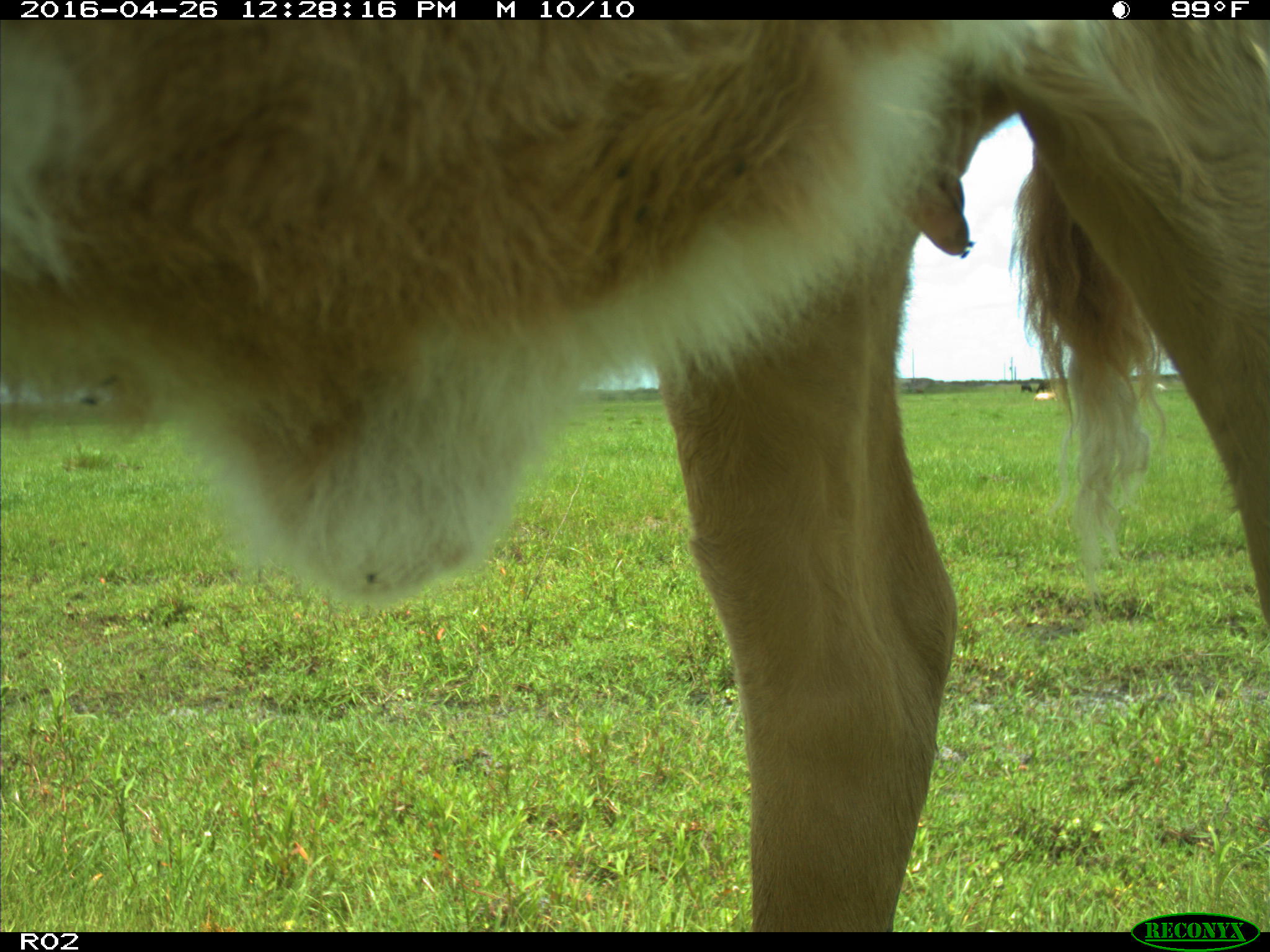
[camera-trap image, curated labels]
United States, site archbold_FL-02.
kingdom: Animalia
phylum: Chordata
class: Mammalia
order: Artiodactyla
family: Bovidae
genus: Bos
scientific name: Bos taurus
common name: domestic cow